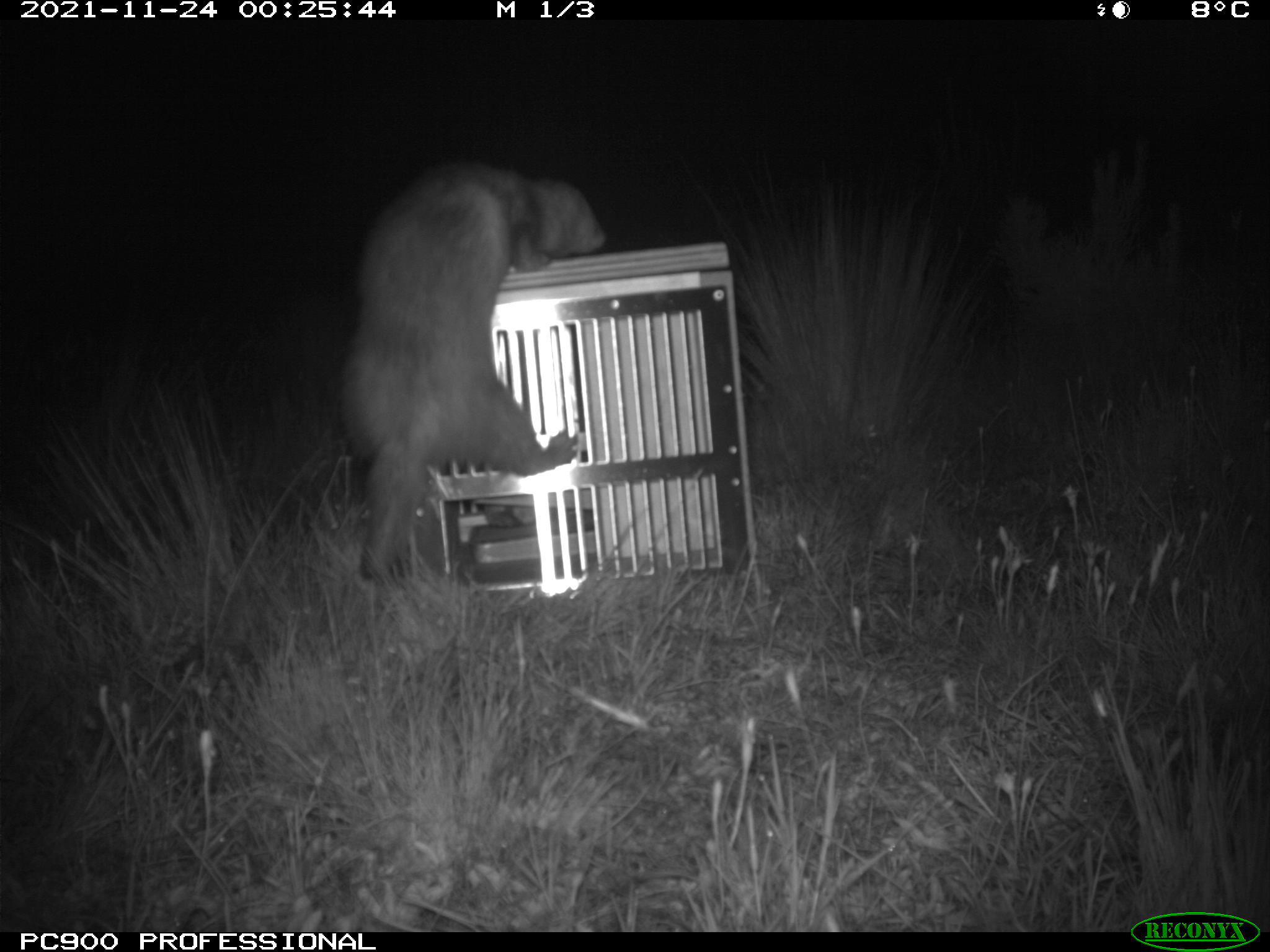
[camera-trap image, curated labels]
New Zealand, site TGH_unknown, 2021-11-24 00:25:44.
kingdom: Animalia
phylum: Chordata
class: Mammalia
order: Carnivora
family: Mustelidae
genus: Mustela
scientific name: Mustela furo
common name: ferret